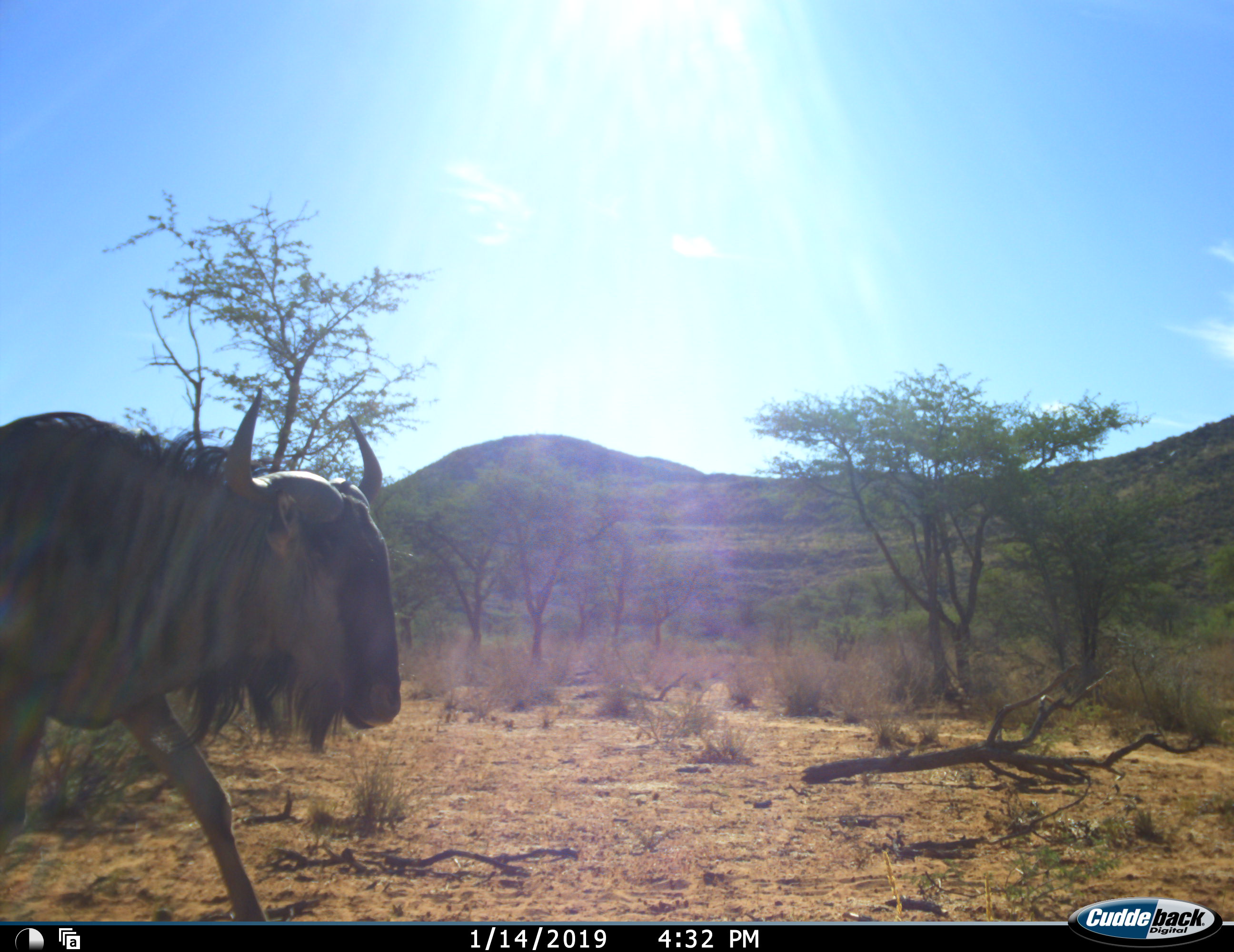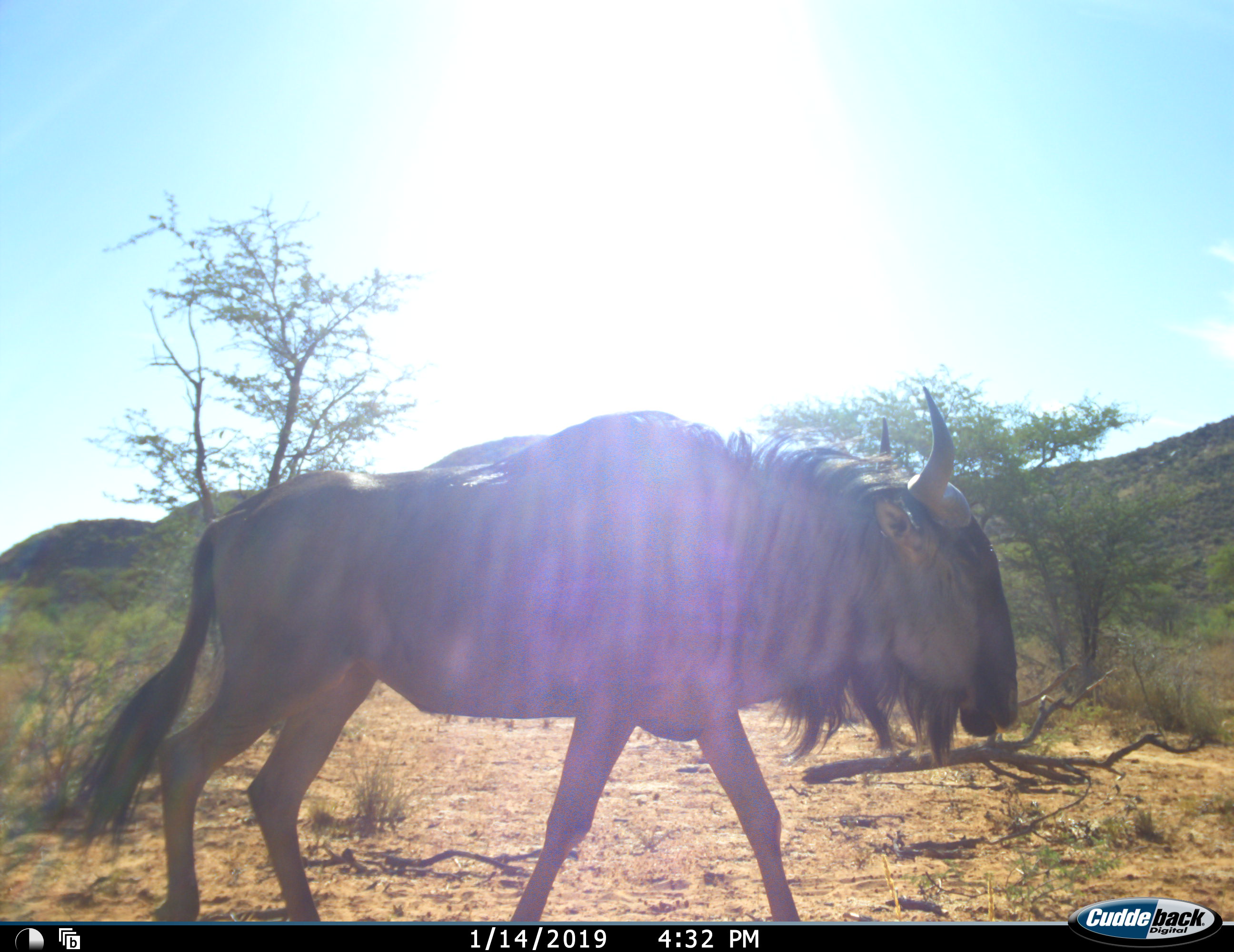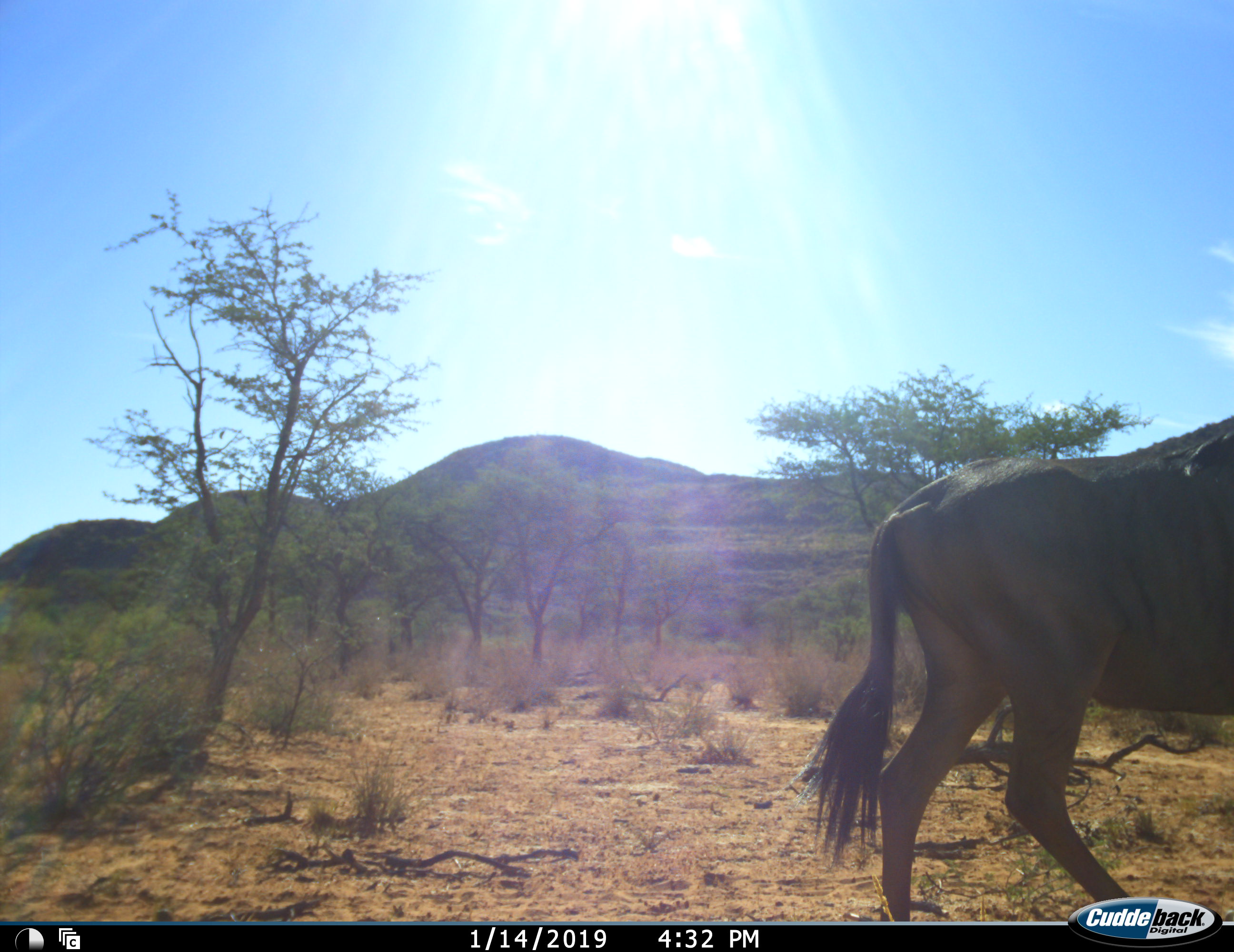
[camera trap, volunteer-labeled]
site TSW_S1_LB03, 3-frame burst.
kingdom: Animalia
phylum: Chordata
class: Mammalia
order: Artiodactyla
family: Bovidae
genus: Connochaetes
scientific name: Connochaetes taurinus taurinus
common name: blue wildebeest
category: wildebeestblue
Wildebeestblue (blue wildebeest) (Connochaetes taurinus taurinus), count 1. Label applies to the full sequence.